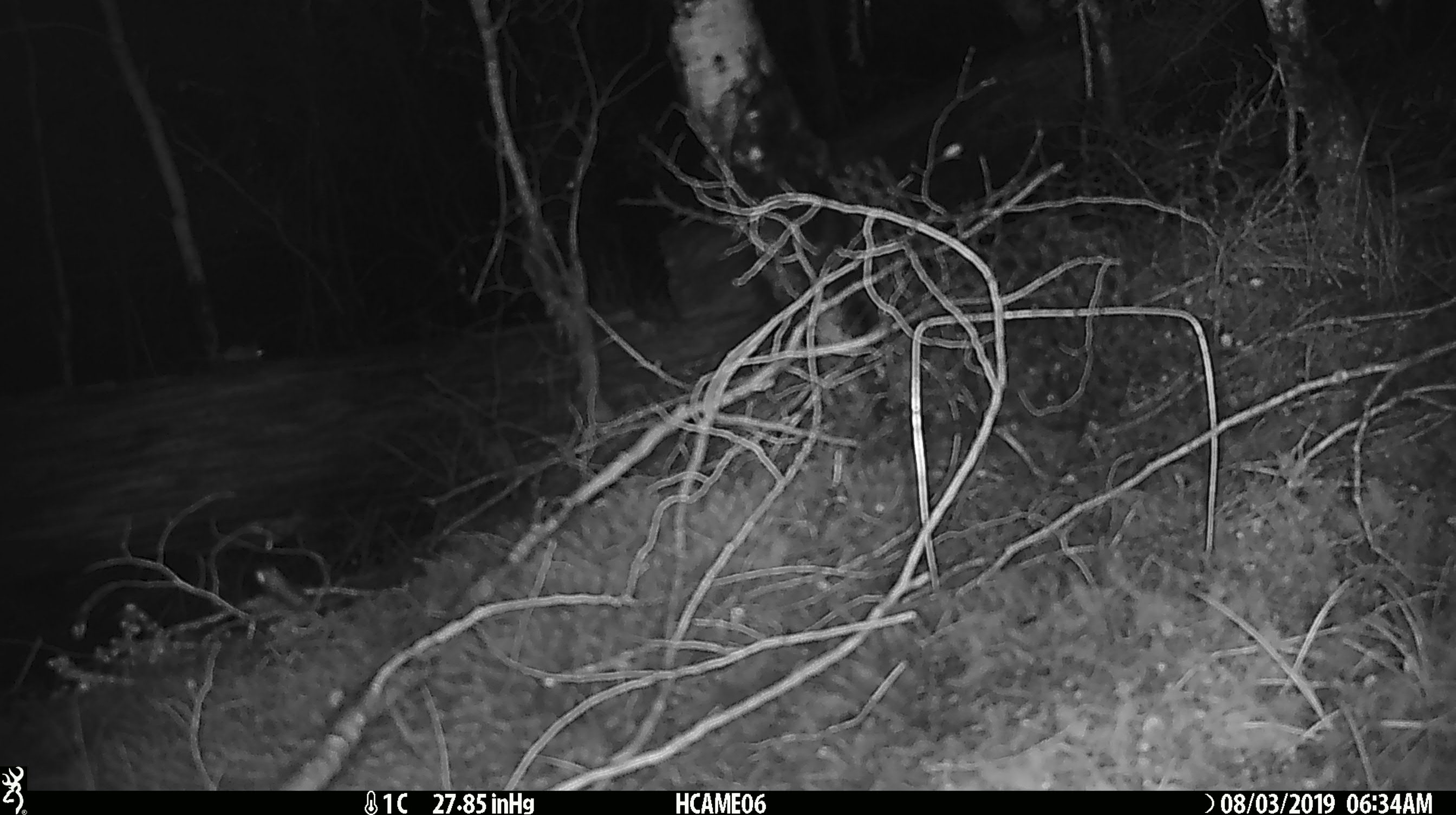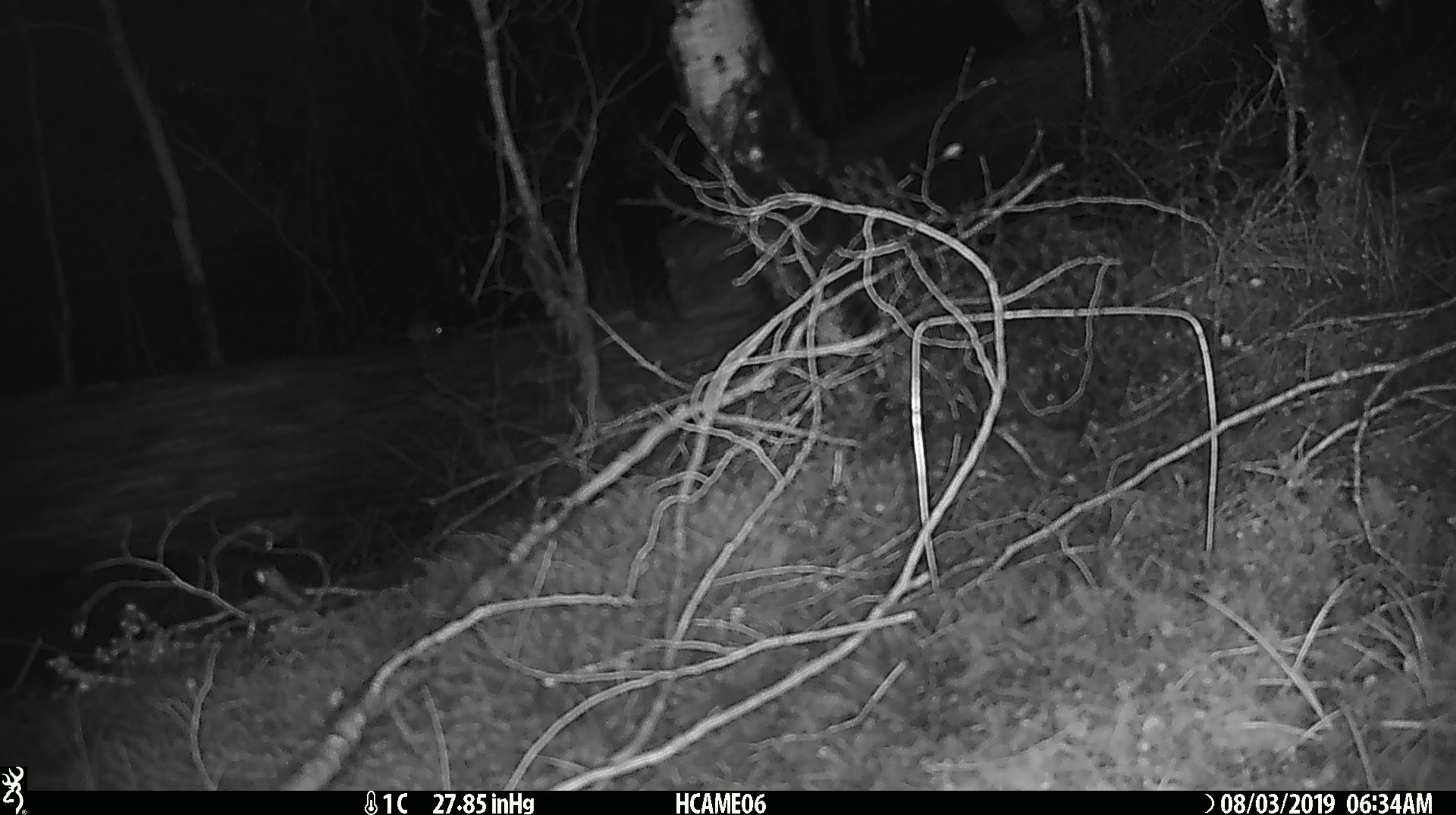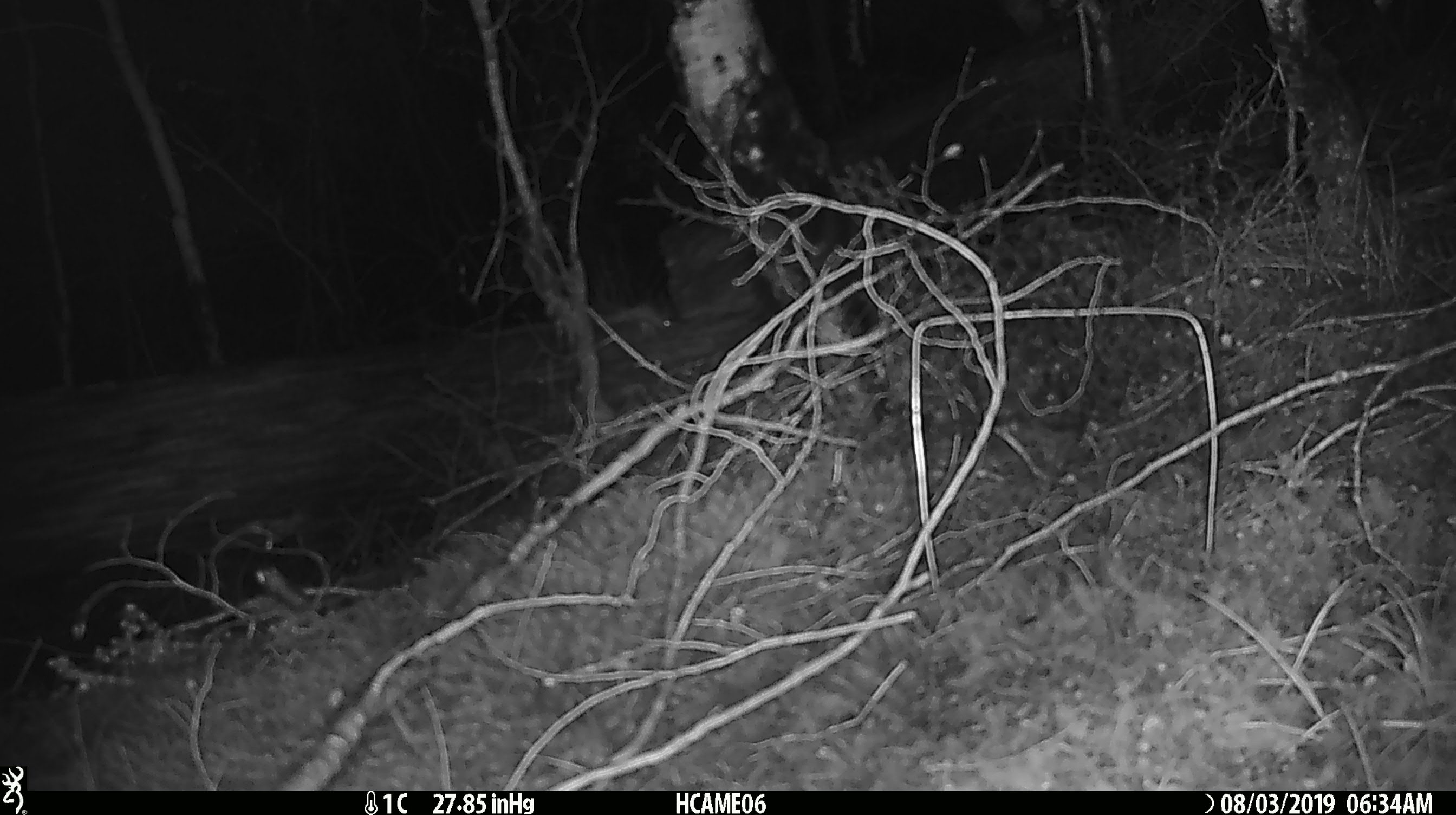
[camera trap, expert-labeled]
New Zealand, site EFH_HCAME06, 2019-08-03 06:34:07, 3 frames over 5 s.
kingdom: Animalia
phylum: Chordata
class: Mammalia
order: Rodentia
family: Muridae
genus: Mus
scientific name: Mus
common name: mouse